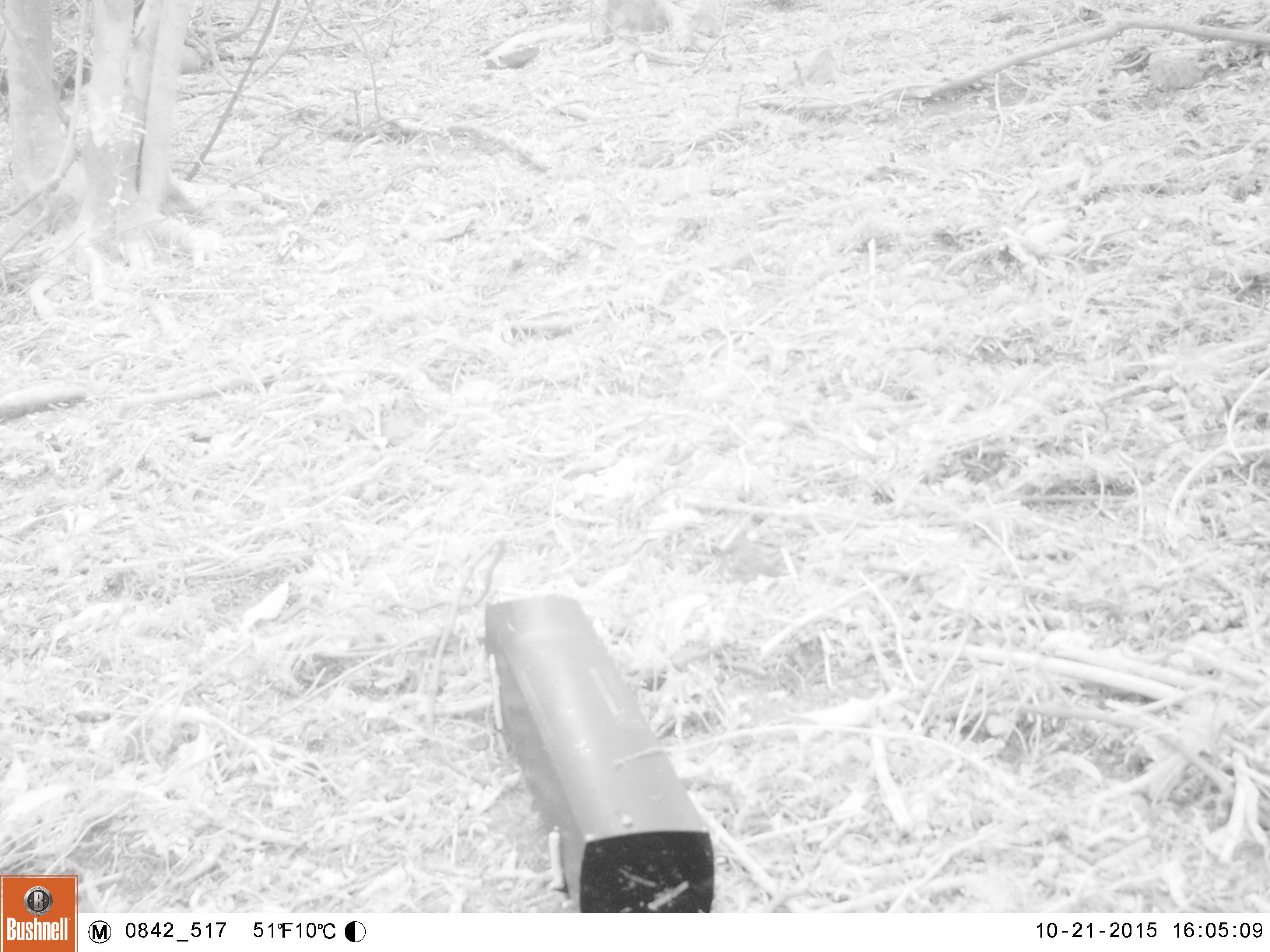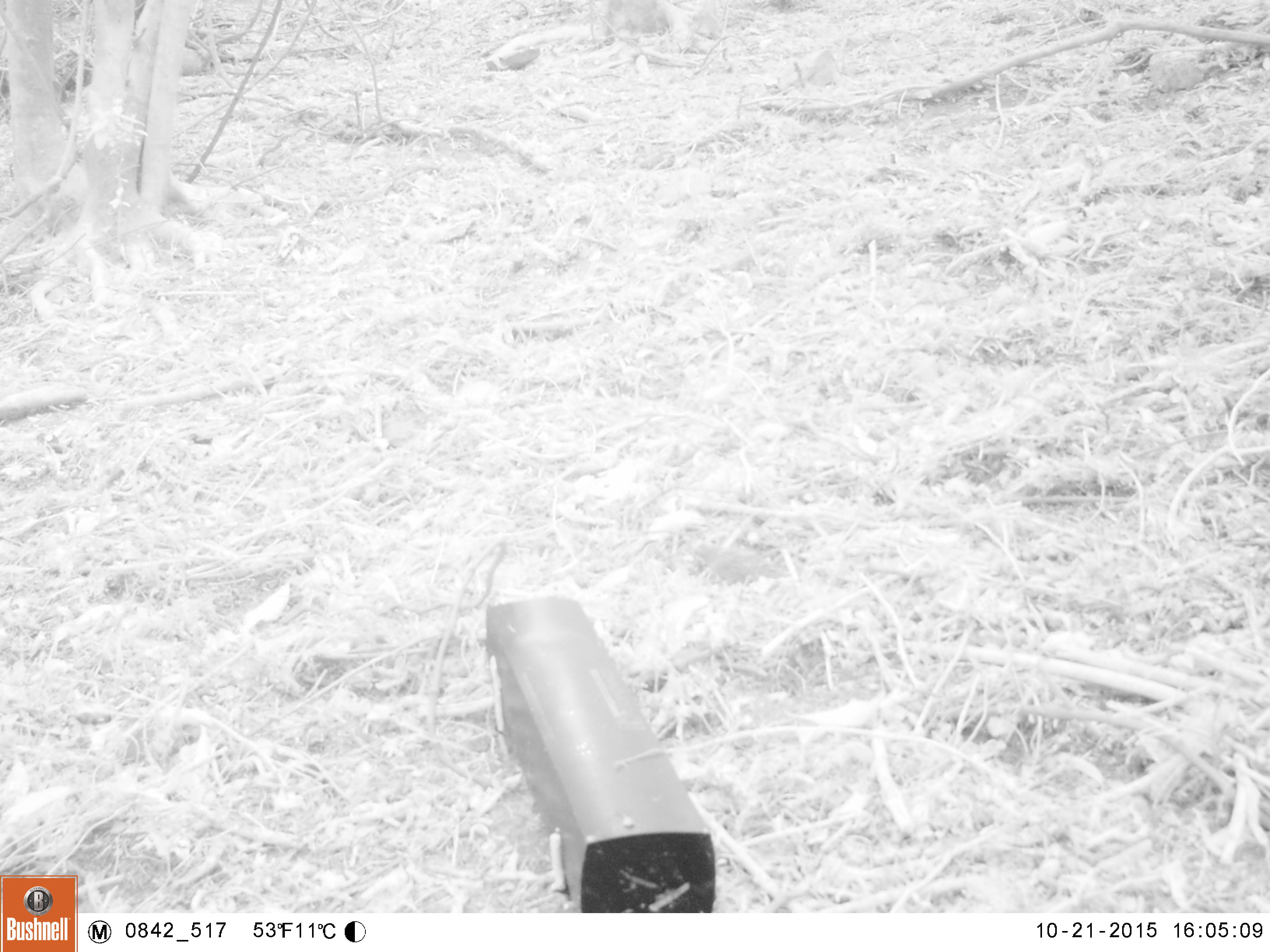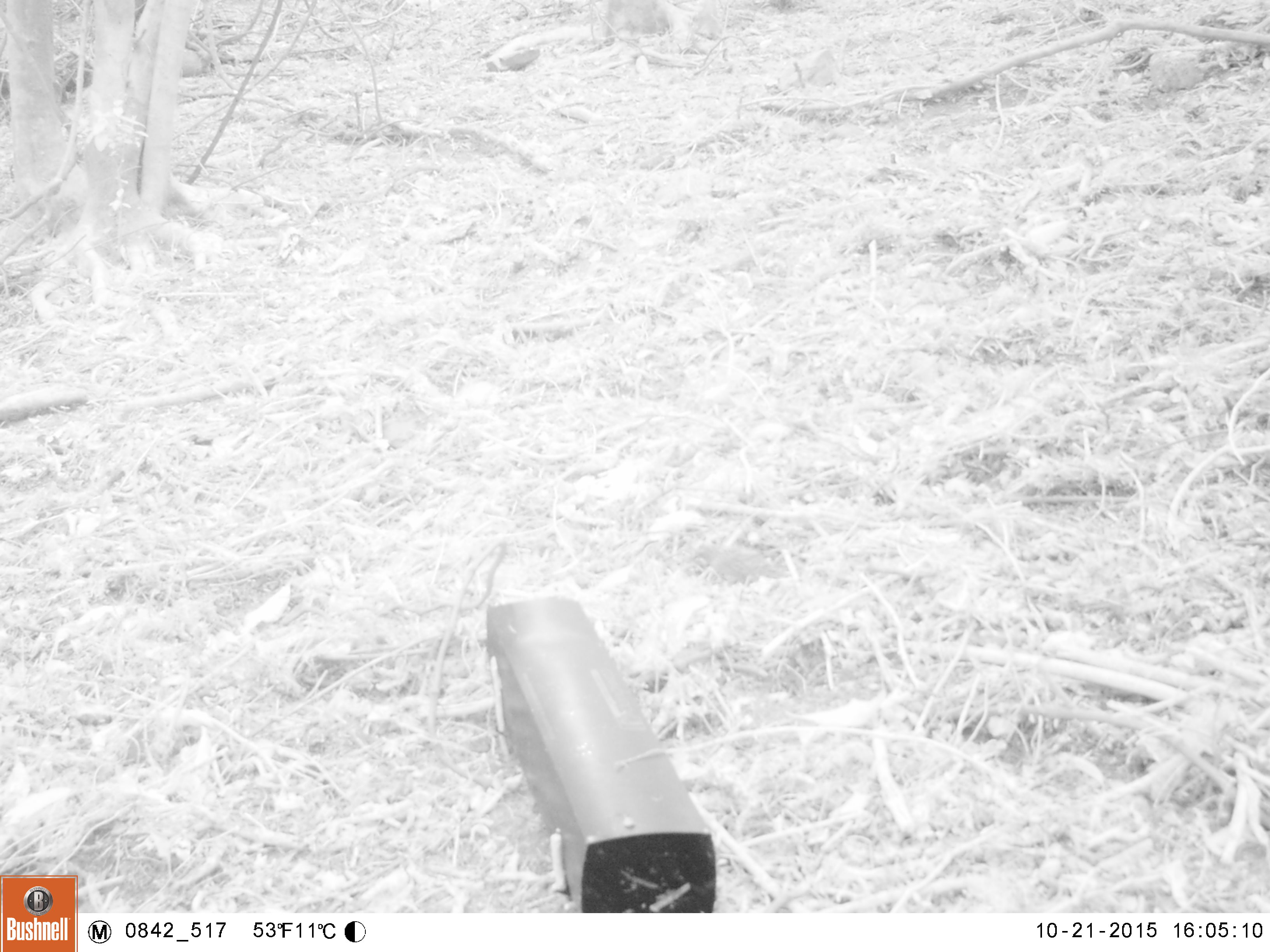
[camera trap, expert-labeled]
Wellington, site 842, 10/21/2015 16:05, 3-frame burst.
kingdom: Animalia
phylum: Chordata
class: Aves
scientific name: Aves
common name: bird